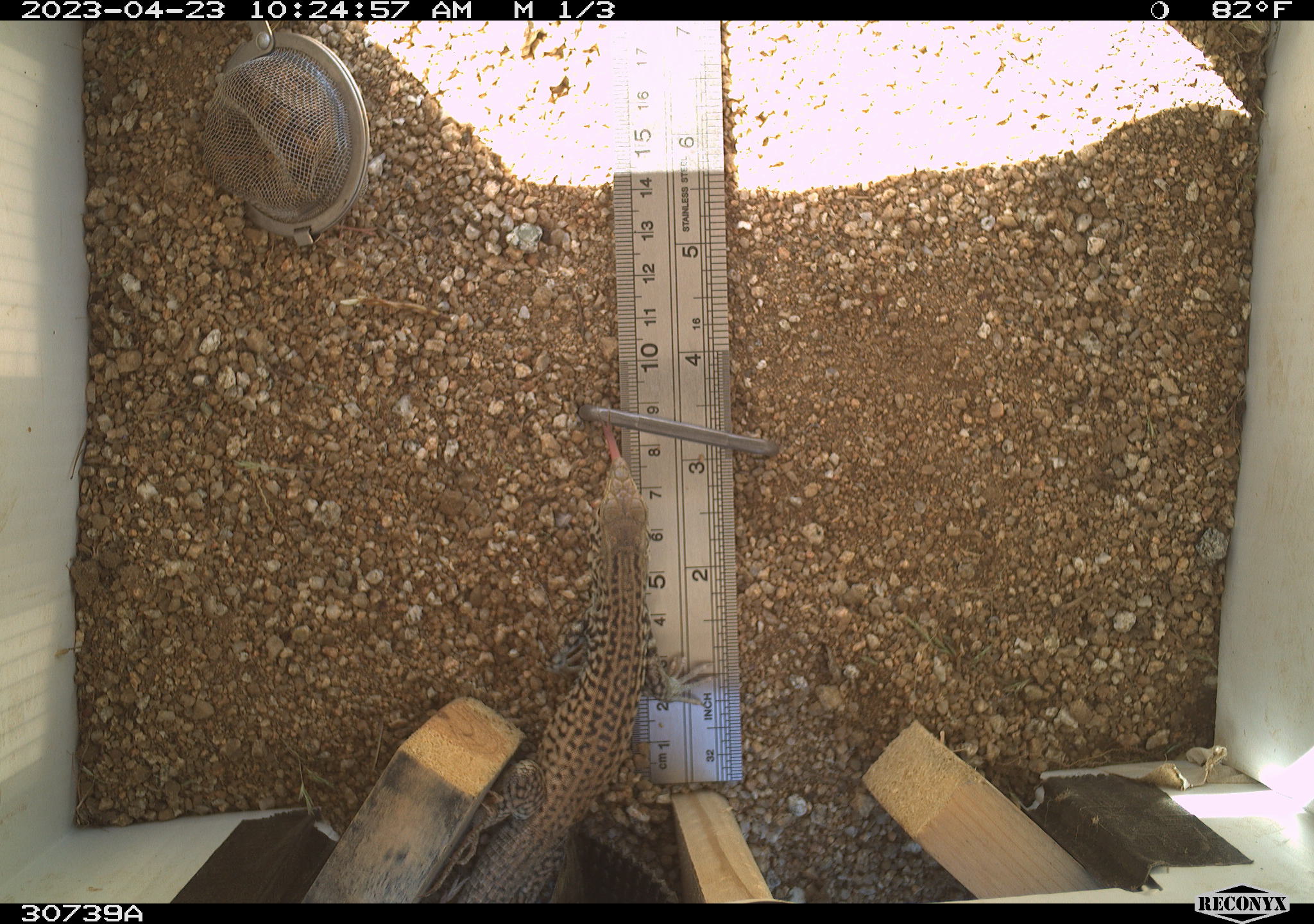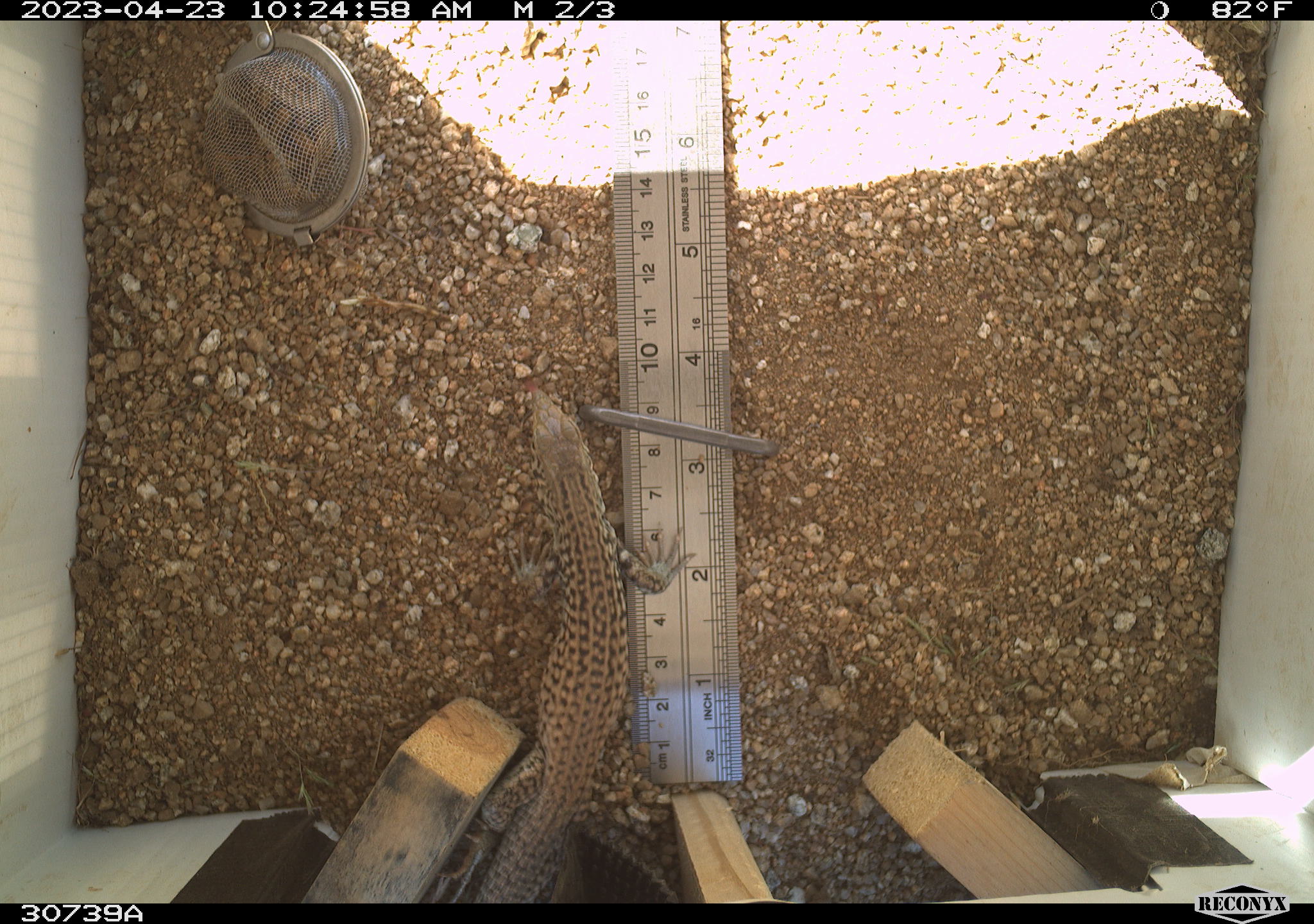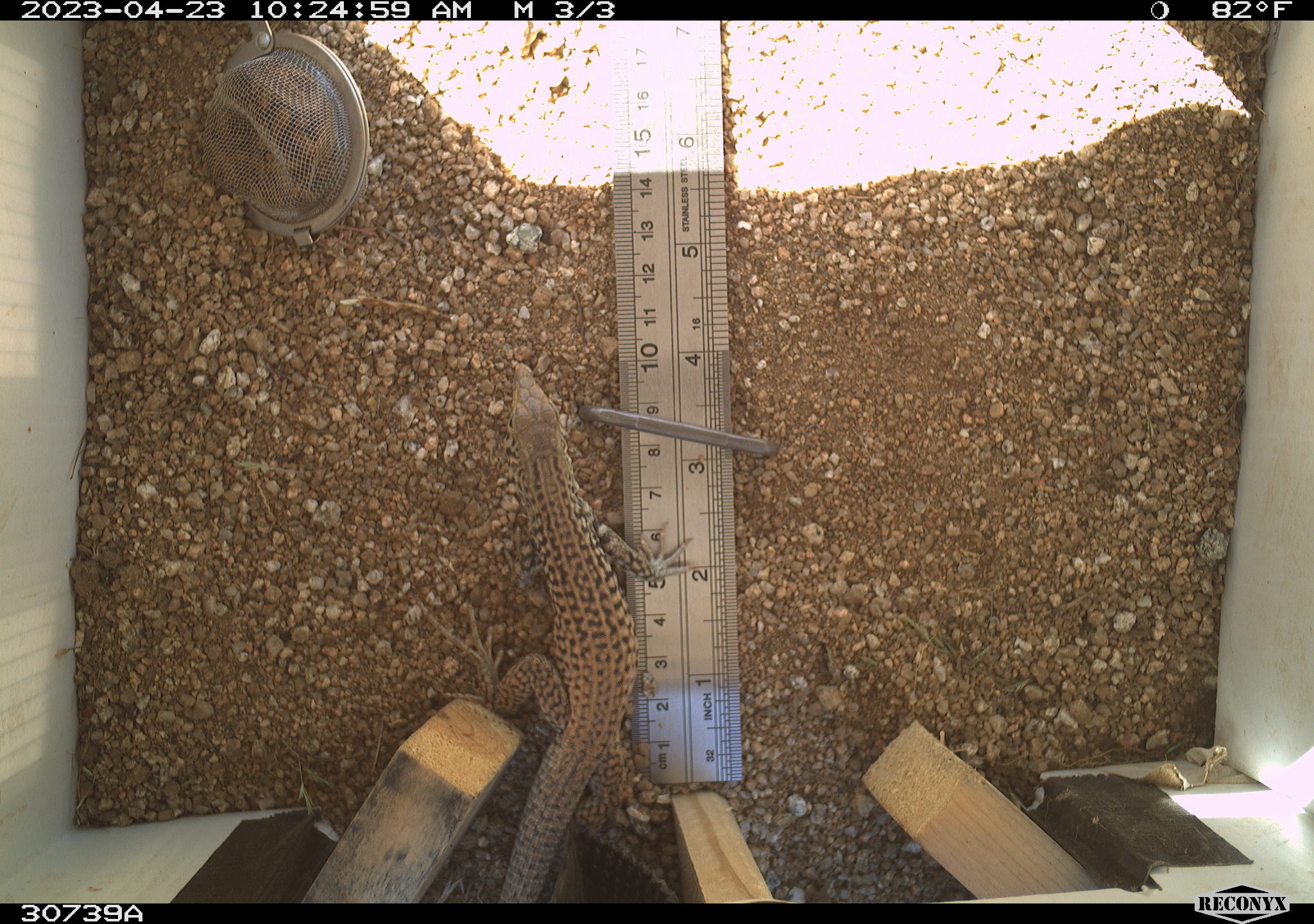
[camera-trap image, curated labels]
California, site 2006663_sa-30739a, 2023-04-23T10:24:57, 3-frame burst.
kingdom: Animalia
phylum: Chordata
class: Reptilia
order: Squamata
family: Teiidae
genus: Aspidoscelis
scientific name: Aspidoscelis tigris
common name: western whiptail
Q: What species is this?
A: Western whiptail (Aspidoscelis tigris).